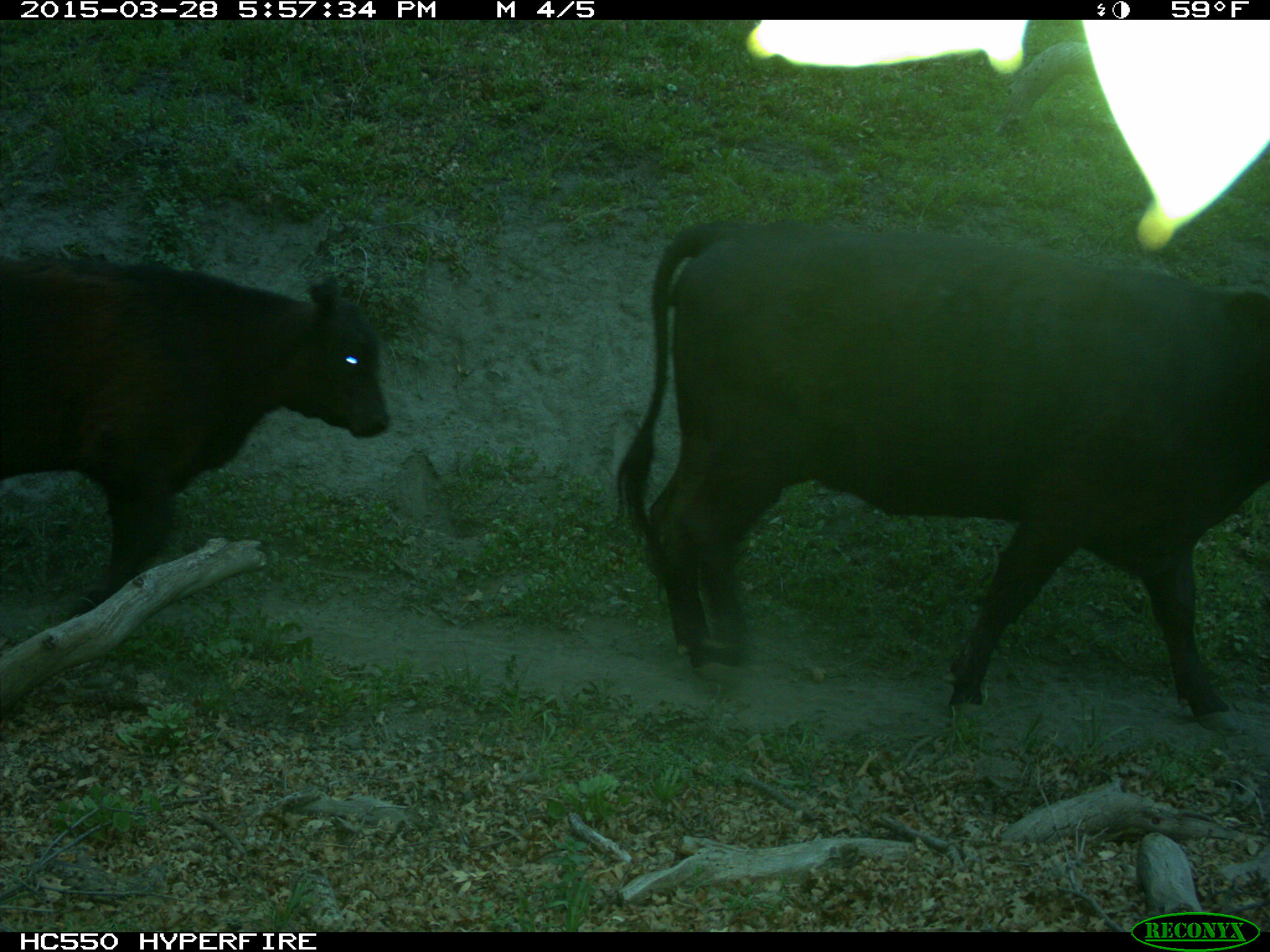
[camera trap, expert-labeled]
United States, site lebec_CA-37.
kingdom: Animalia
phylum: Chordata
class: Mammalia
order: Artiodactyla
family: Bovidae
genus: Bos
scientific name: Bos taurus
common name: domestic cow